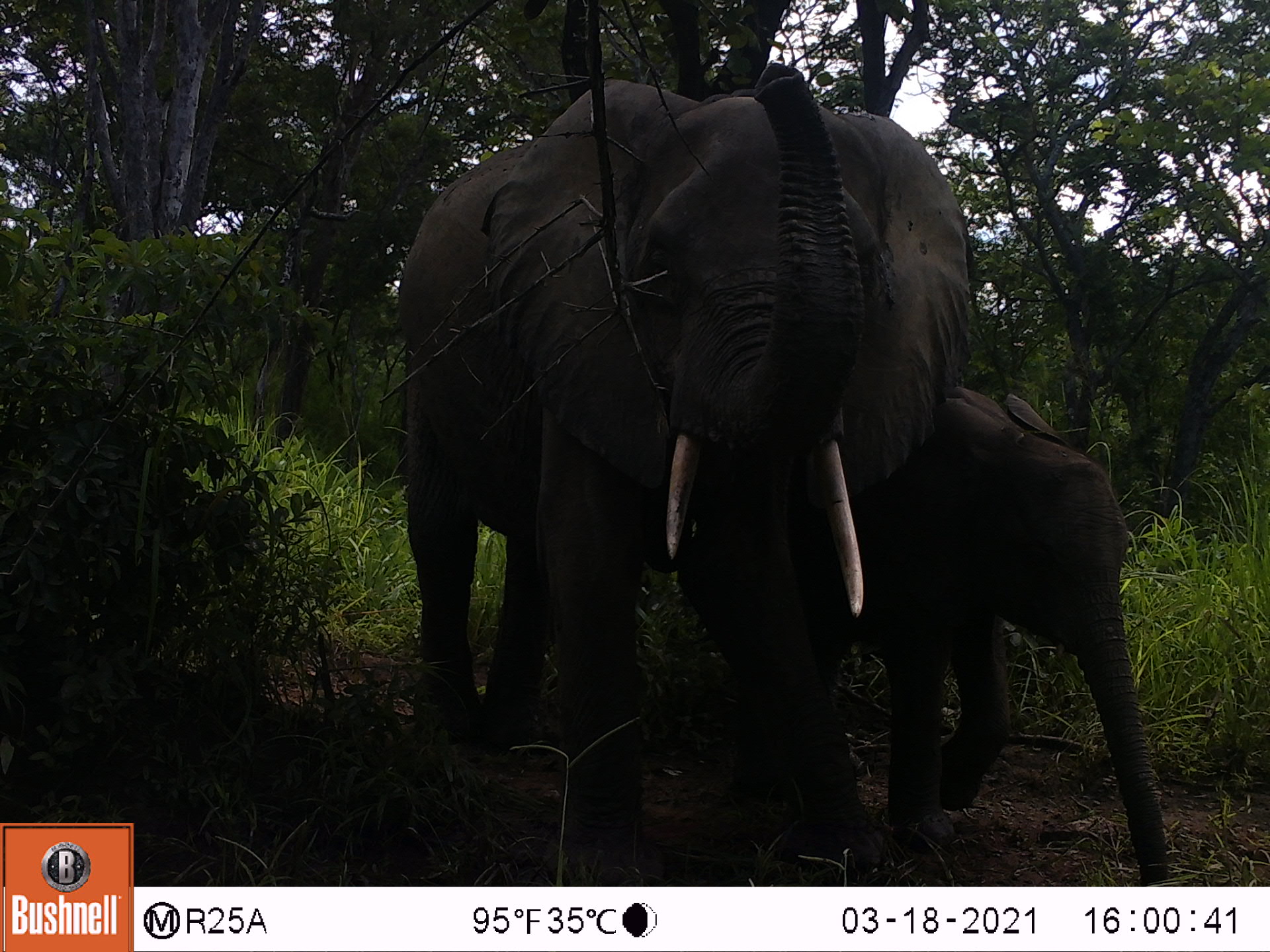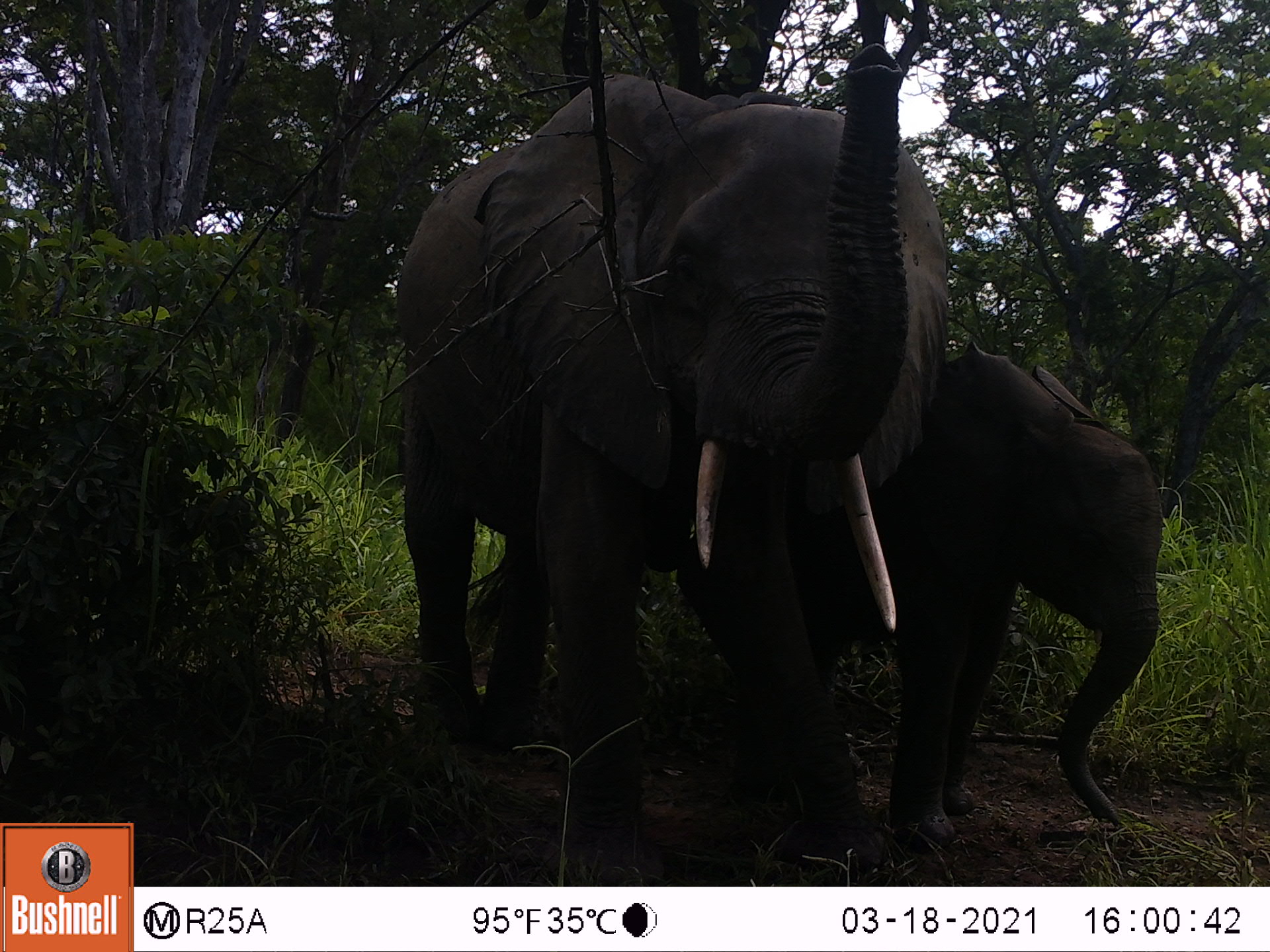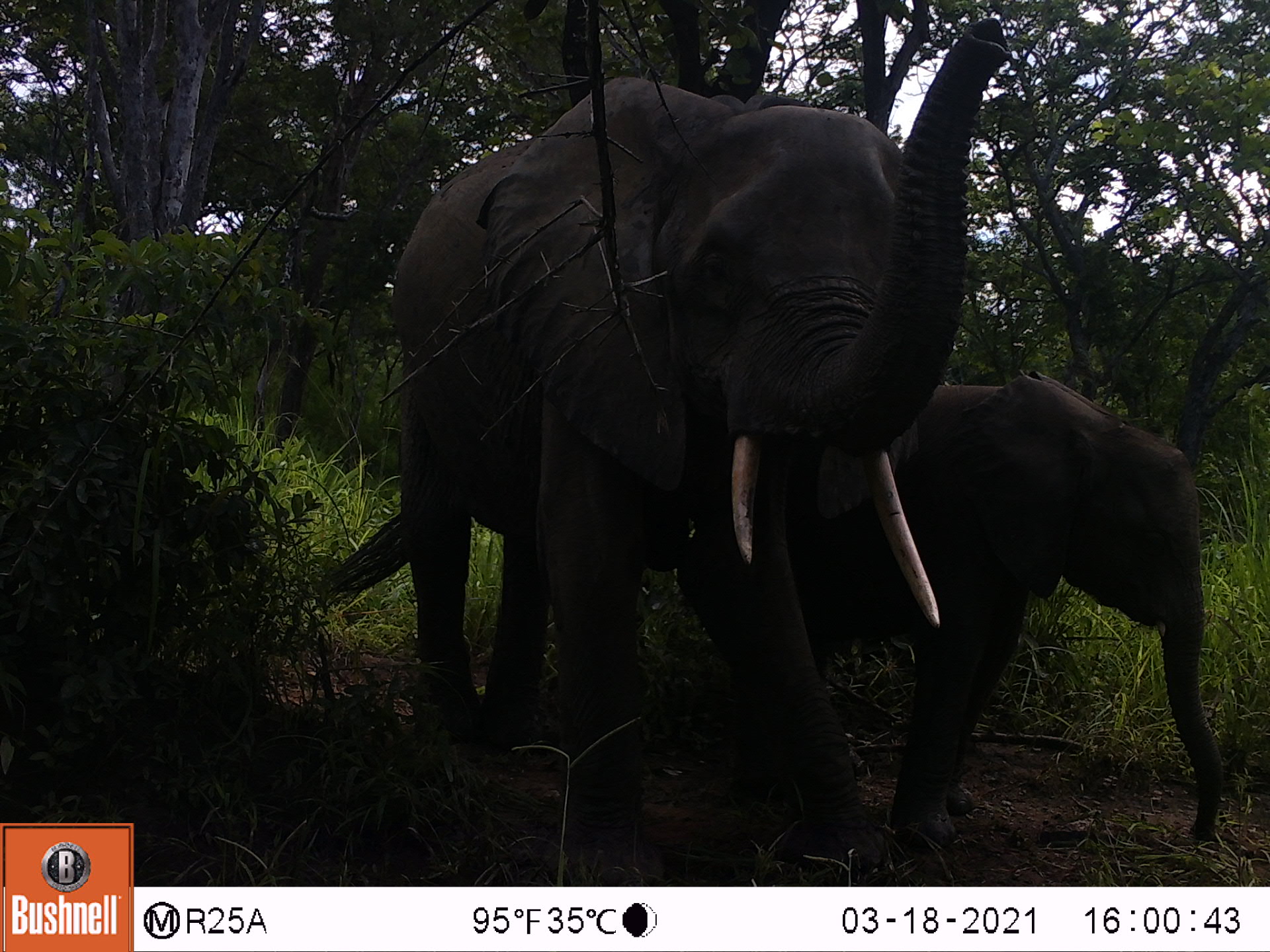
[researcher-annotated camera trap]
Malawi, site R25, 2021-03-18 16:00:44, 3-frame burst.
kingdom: Animalia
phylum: Chordata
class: Mammalia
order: Proboscidea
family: Elephantidae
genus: Loxodonta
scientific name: Loxodonta africana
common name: african savanna elephant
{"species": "african savanna elephant (Loxodonta africana)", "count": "2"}